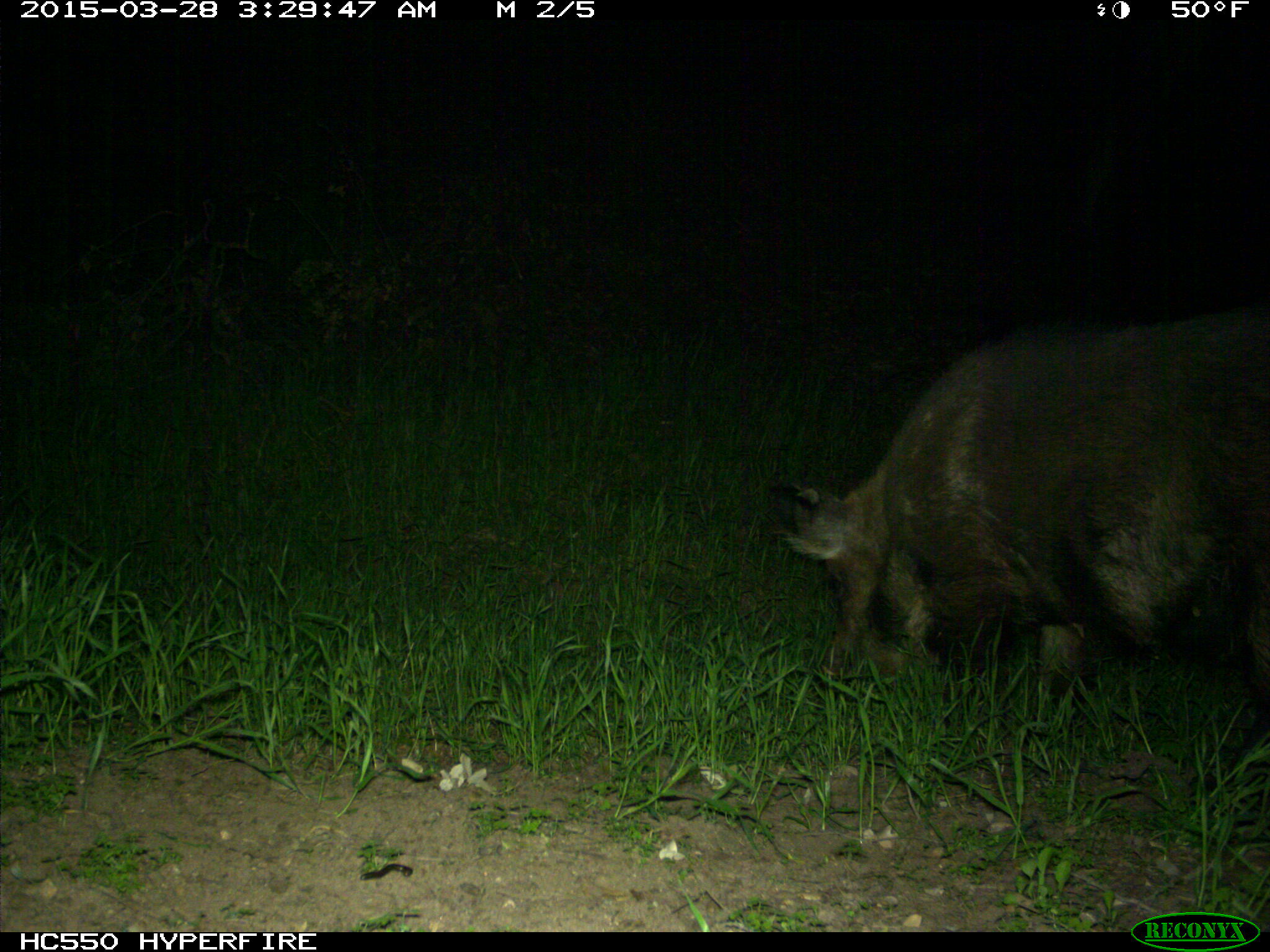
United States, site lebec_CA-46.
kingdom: Animalia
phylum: Chordata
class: Mammalia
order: Artiodactyla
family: Suidae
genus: Sus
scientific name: Sus scrofa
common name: wild boar